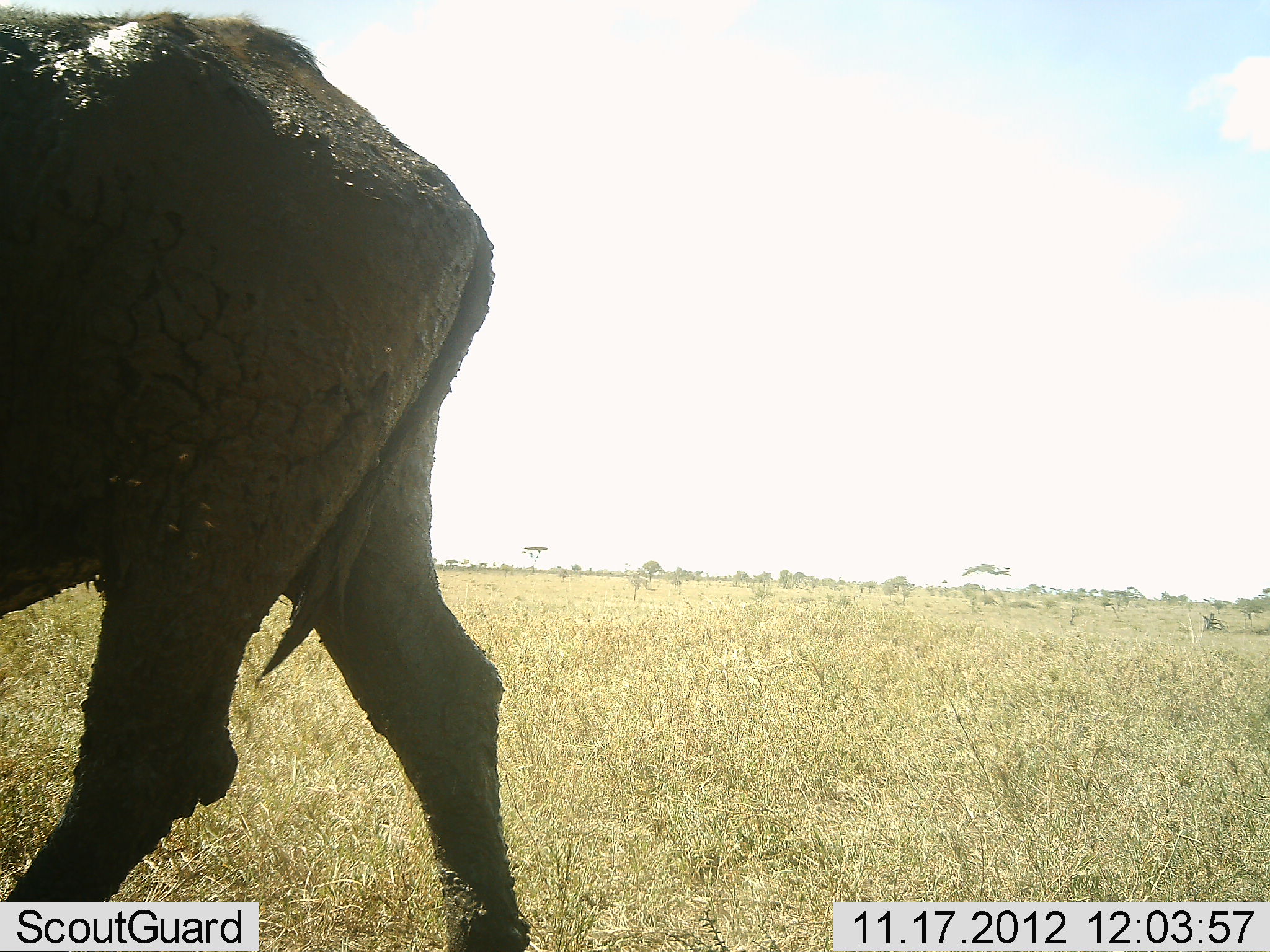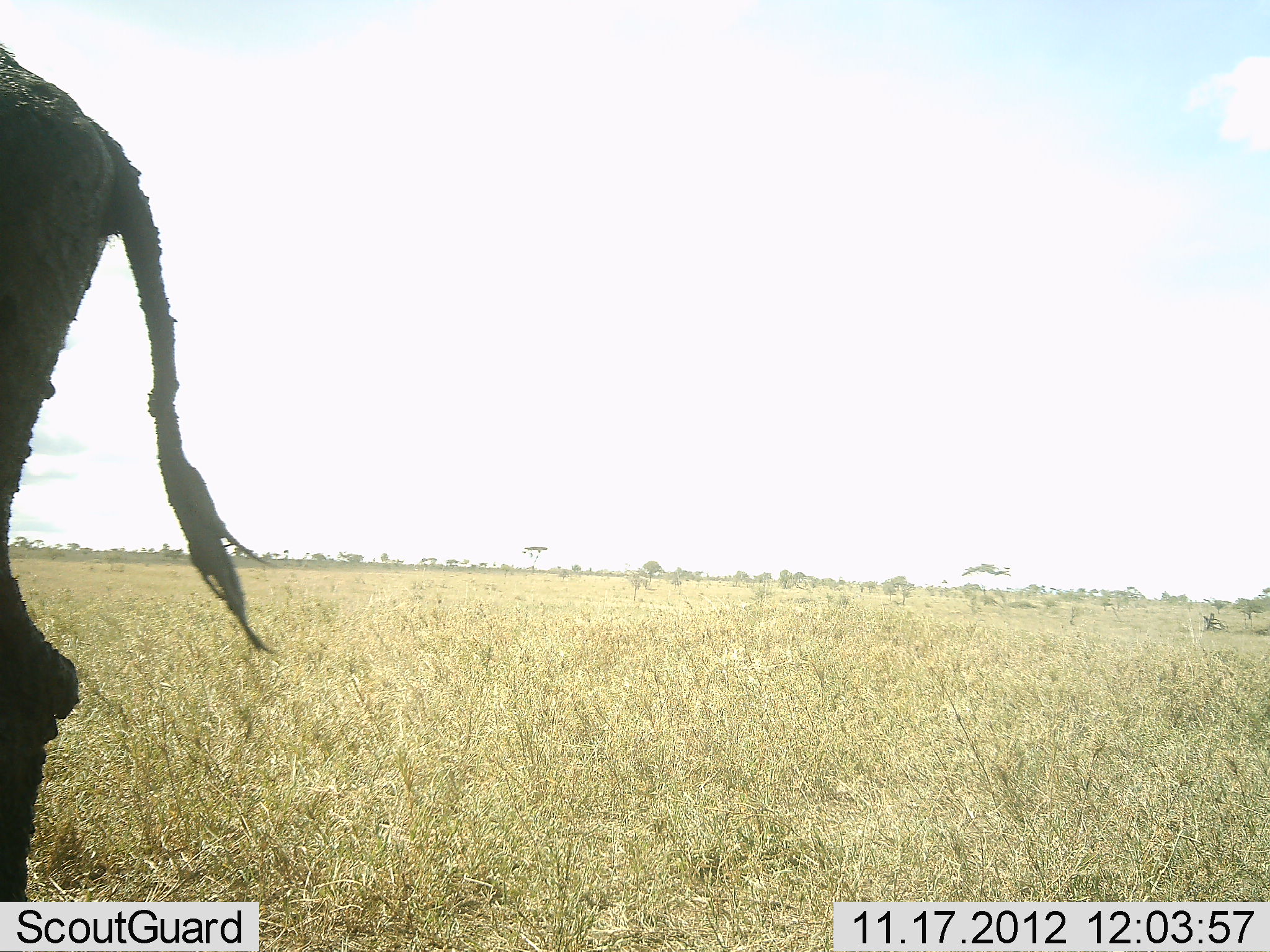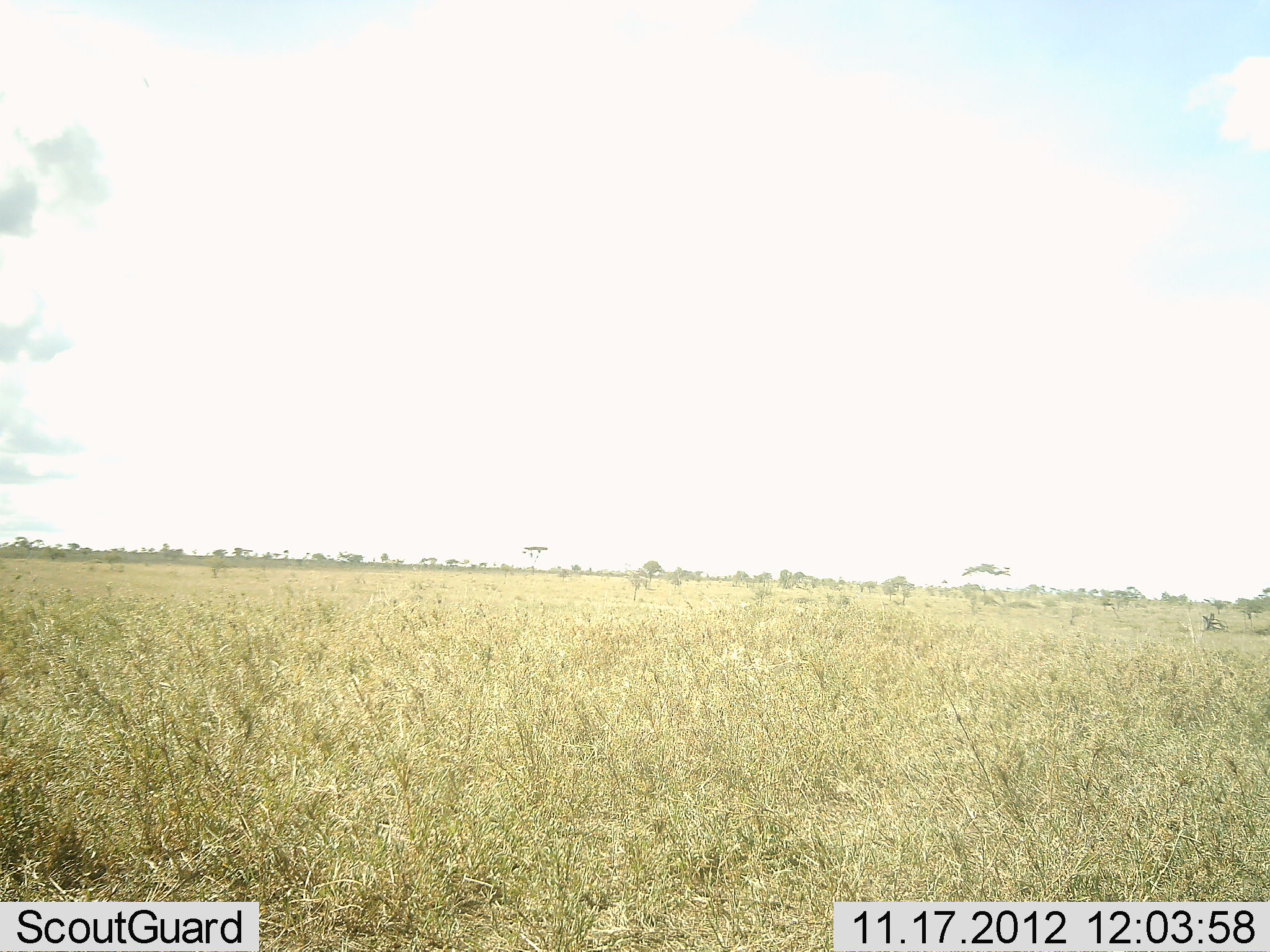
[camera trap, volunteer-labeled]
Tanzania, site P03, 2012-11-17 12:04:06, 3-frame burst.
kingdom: Animalia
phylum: Chordata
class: Mammalia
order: Artiodactyla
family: Bovidae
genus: Syncerus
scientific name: Syncerus caffer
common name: cape buffalo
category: buffalo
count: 1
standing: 0%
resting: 0%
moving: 100%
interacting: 0%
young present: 0%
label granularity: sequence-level